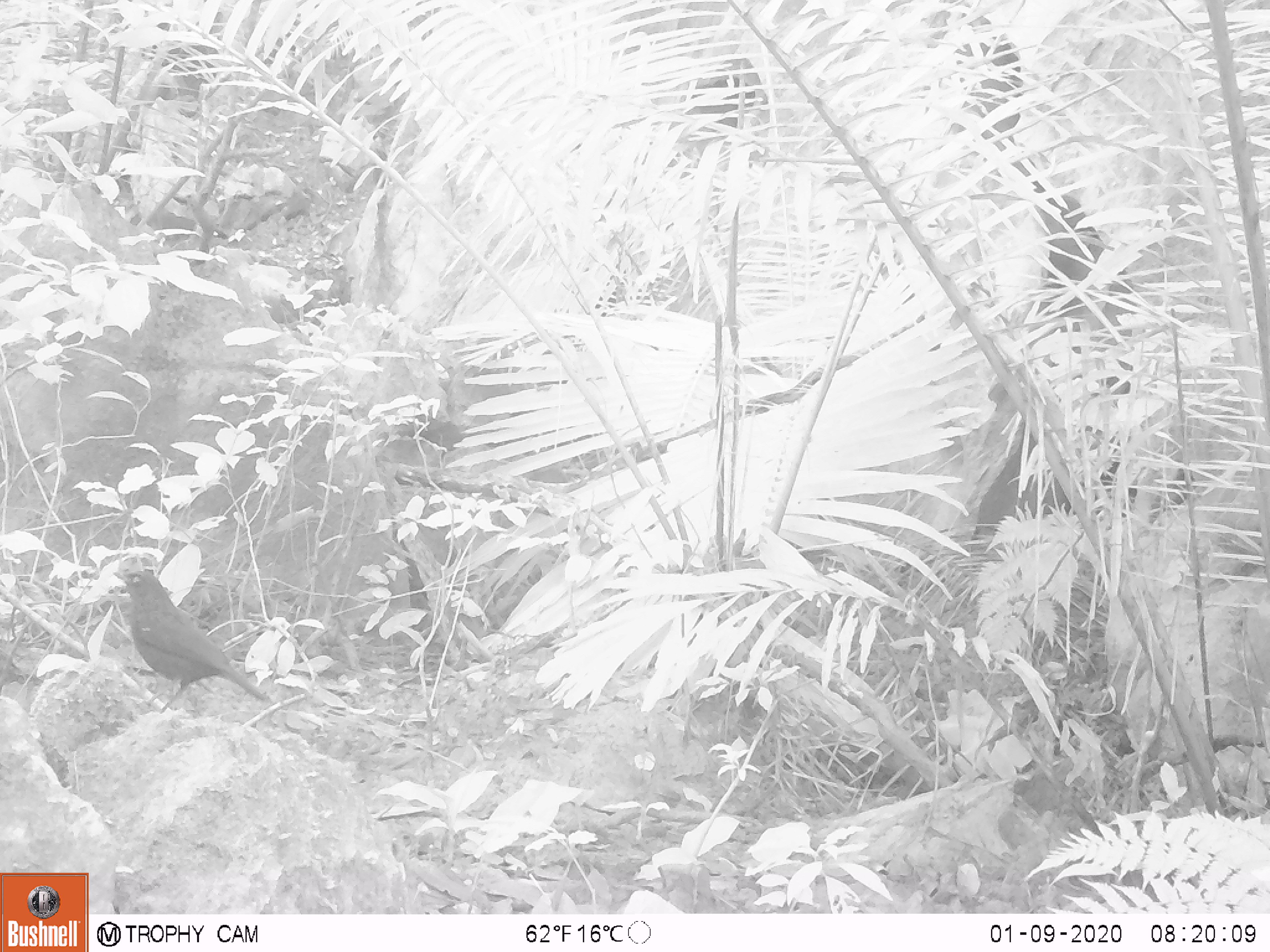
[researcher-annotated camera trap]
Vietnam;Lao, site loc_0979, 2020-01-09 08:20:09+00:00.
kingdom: Animalia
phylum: Chordata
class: Aves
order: Passeriformes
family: Muscicapidae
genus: Myophonus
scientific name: Myophonus caeruleus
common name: blue whistling thrush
Blue whistling thrush (Myophonus caeruleus). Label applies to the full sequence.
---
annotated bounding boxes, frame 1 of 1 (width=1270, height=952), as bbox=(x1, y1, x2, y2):
blue whistling thrush: bbox=(111, 569, 271, 713)